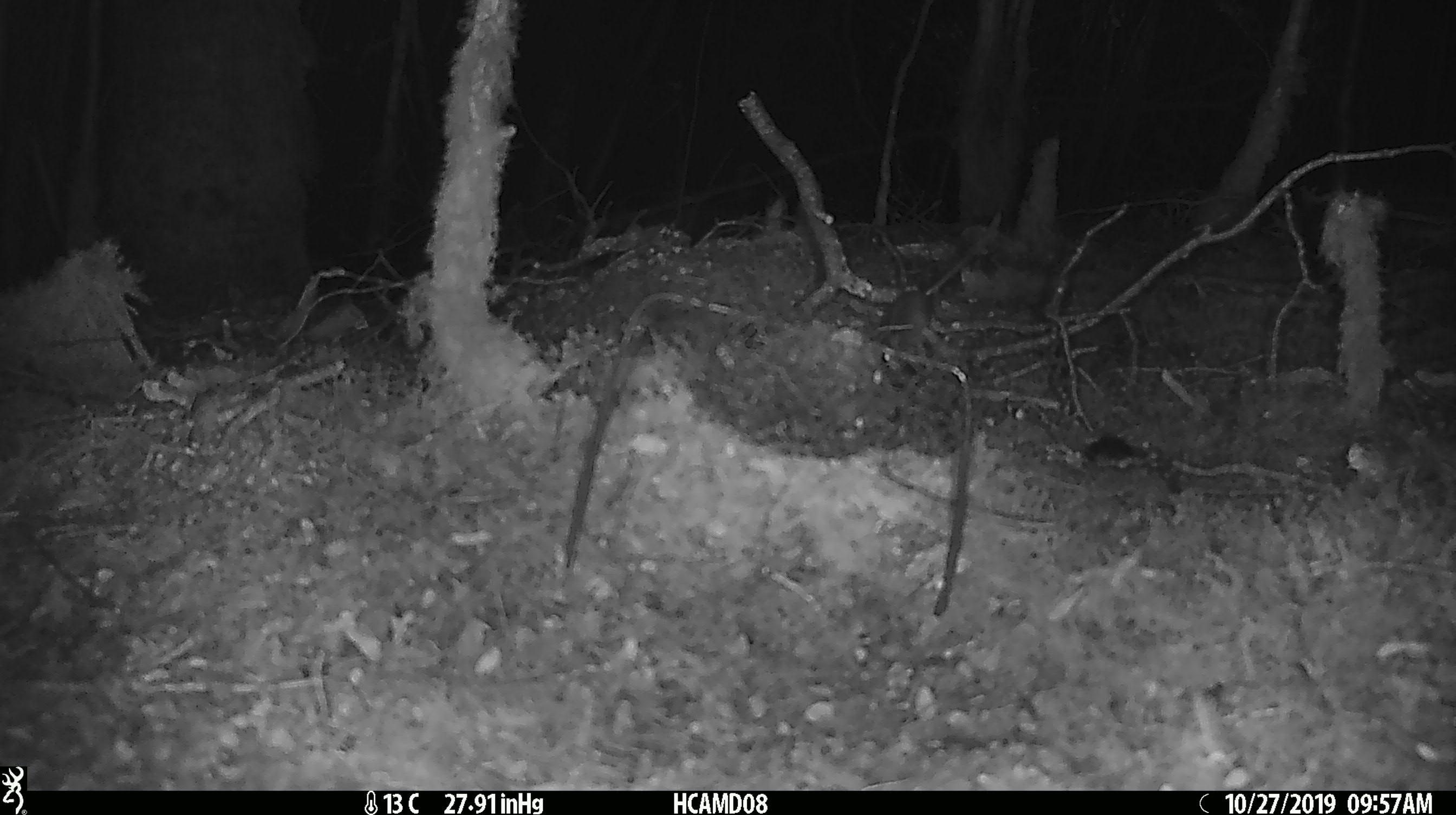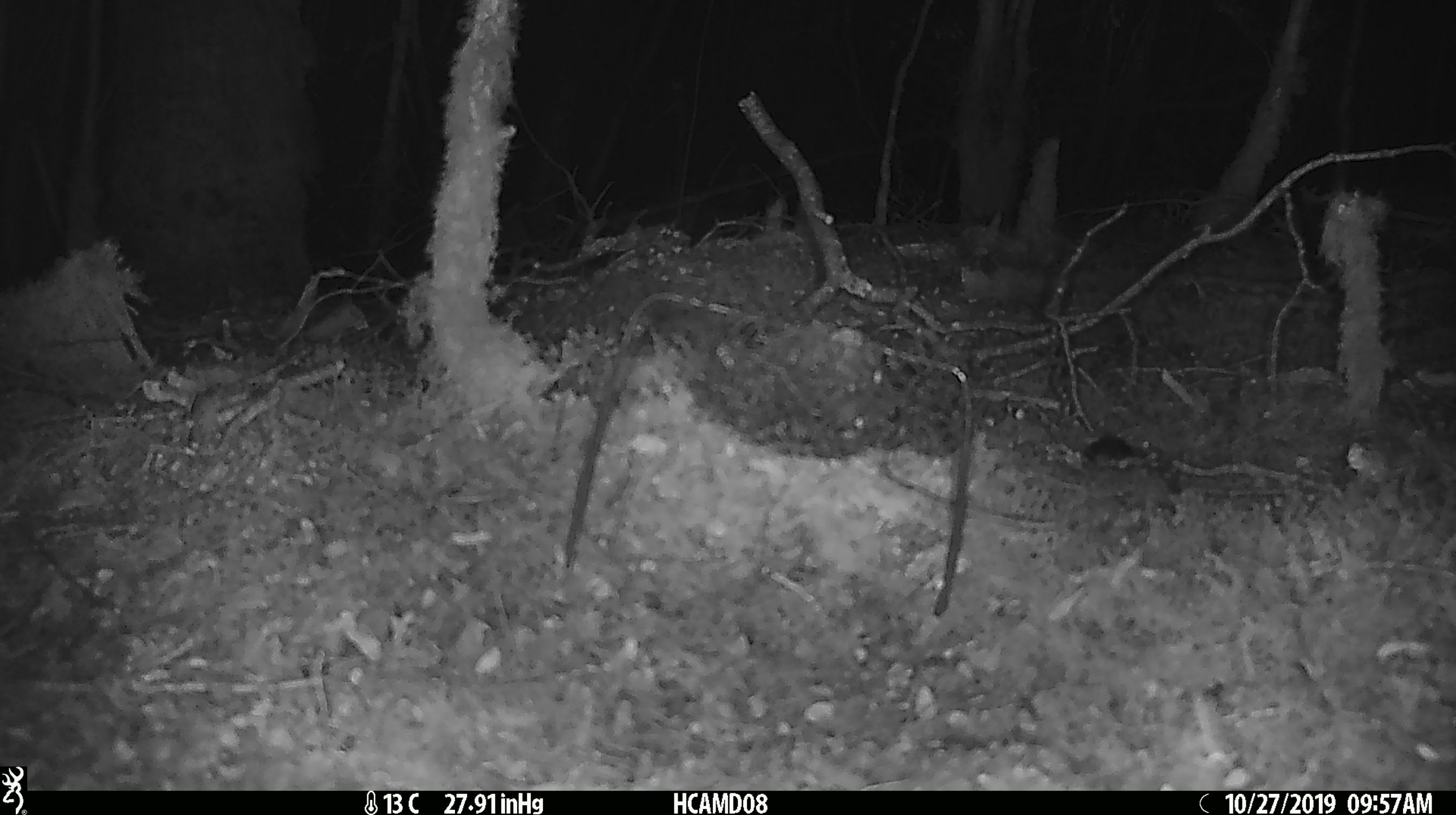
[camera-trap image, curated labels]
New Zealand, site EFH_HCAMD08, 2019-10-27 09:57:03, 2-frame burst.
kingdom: Animalia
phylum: Chordata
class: Mammalia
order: Rodentia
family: Muridae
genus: Mus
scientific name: Mus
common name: mouse